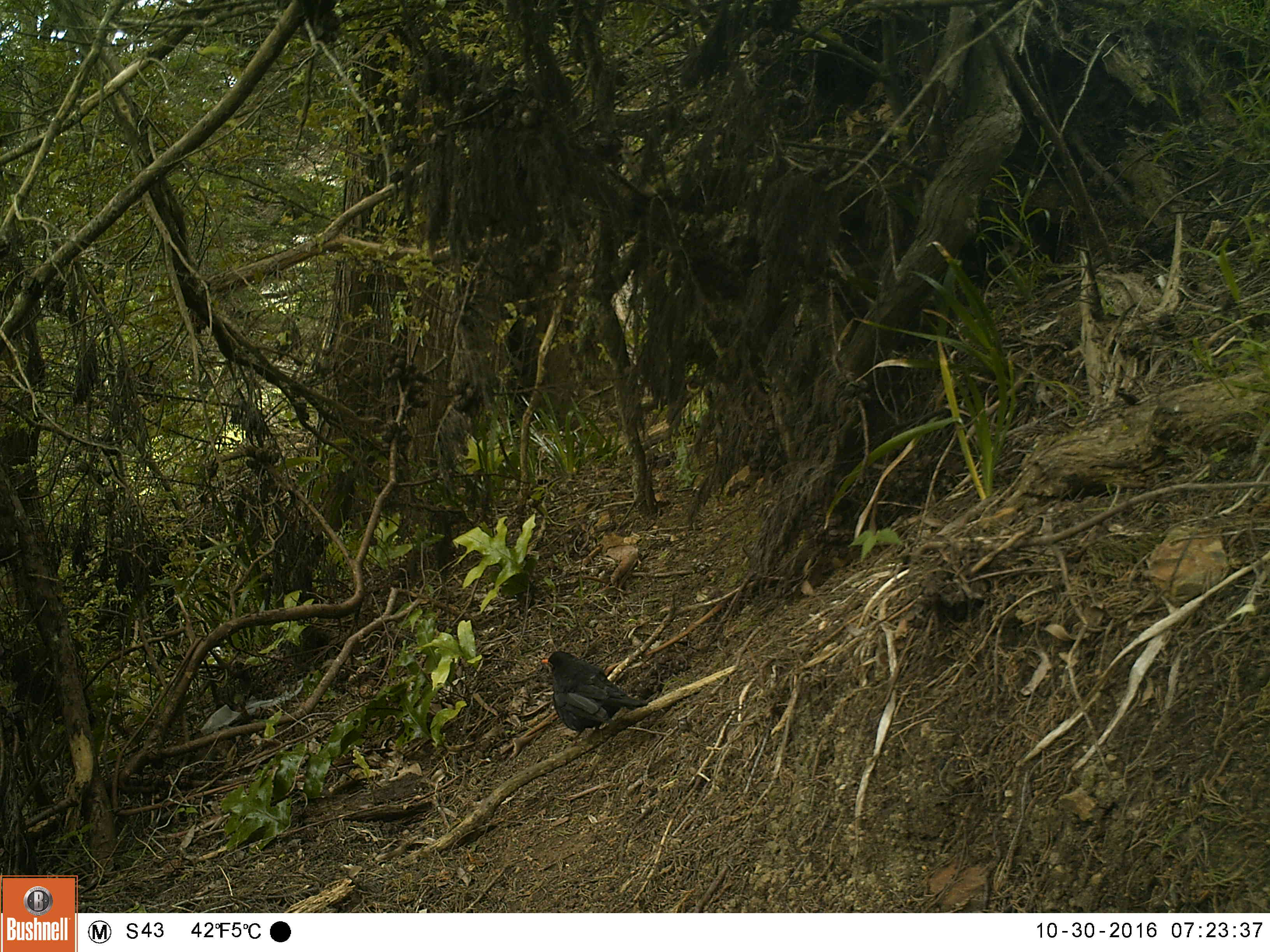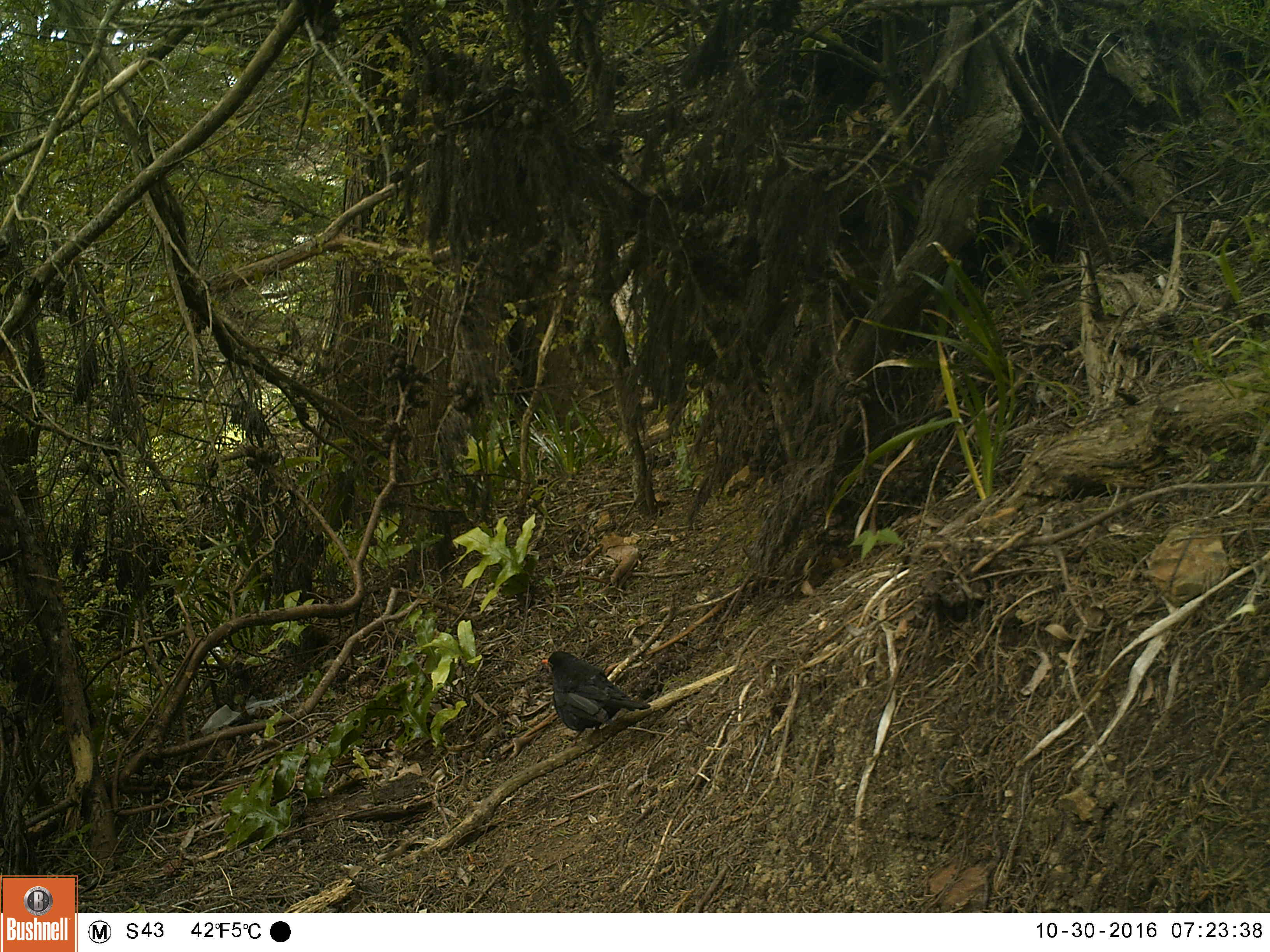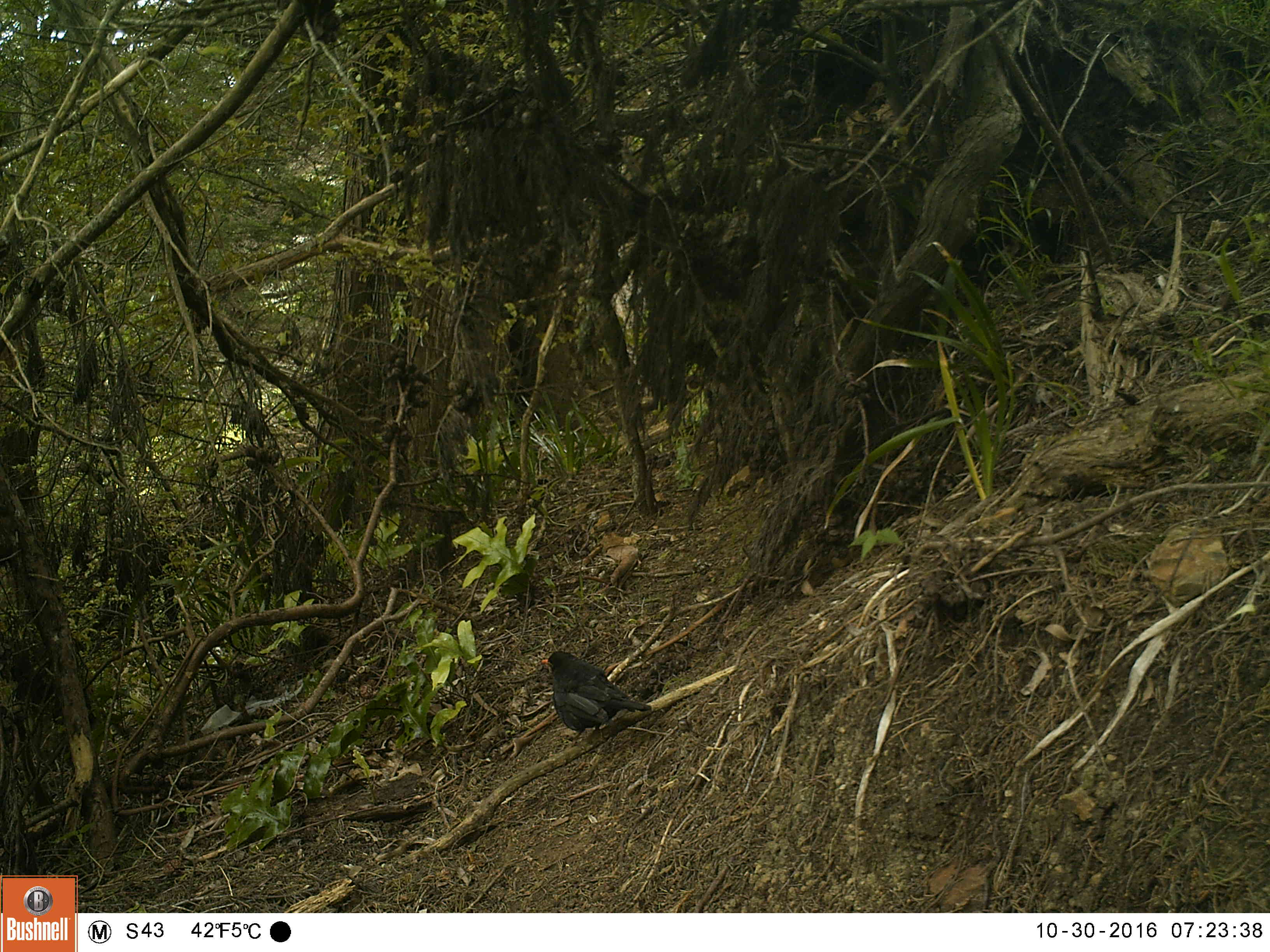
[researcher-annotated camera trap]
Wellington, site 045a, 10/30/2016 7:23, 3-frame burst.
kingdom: Animalia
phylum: Chordata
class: Aves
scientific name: Aves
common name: bird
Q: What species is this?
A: Bird (Aves).